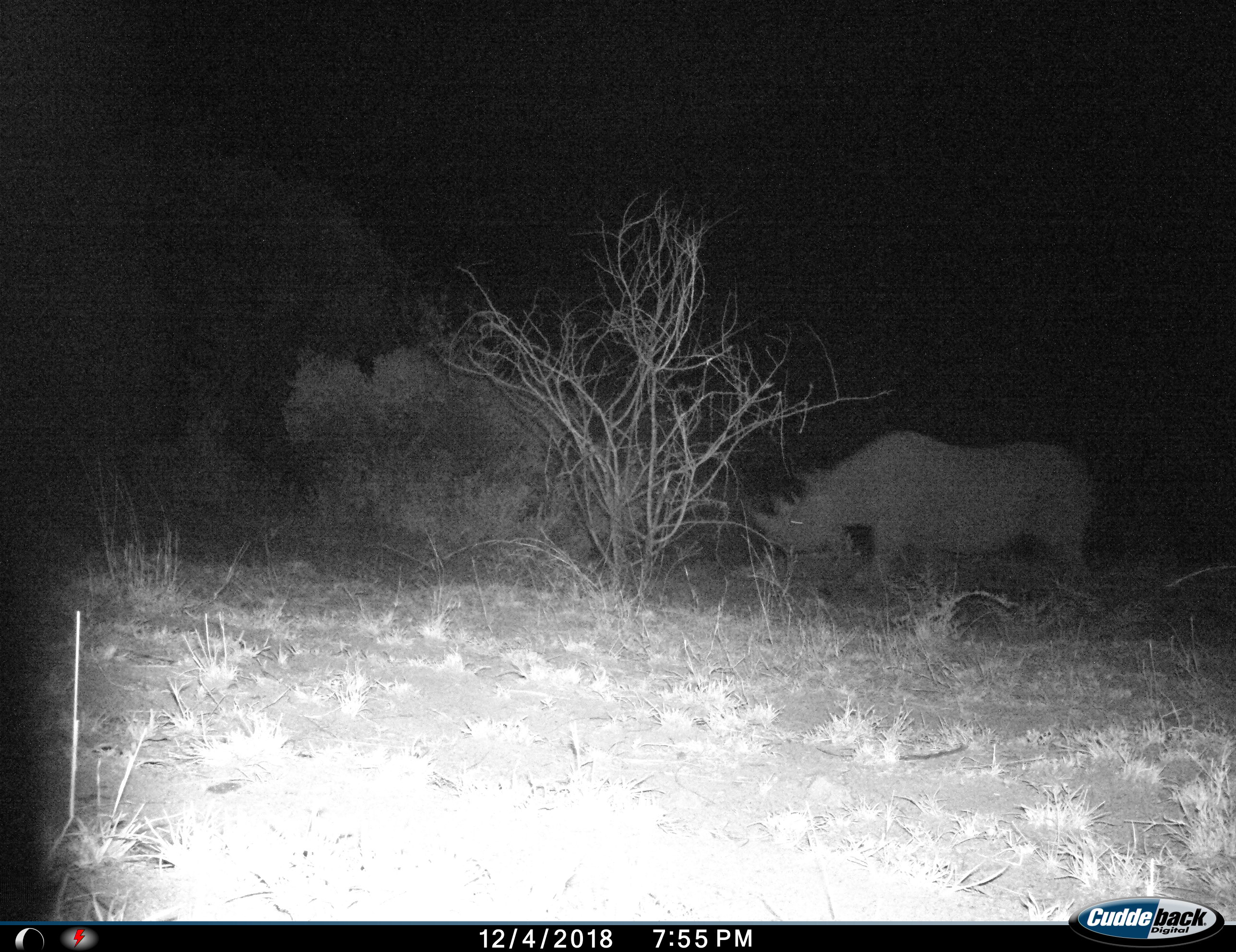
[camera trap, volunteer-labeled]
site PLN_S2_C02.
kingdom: Animalia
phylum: Chordata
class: Mammalia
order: Perissodactyla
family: Rhinocerotidae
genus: Ceratotherium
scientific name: Ceratotherium simum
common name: white rhinoceros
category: rhinoceroswhite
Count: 1.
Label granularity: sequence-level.